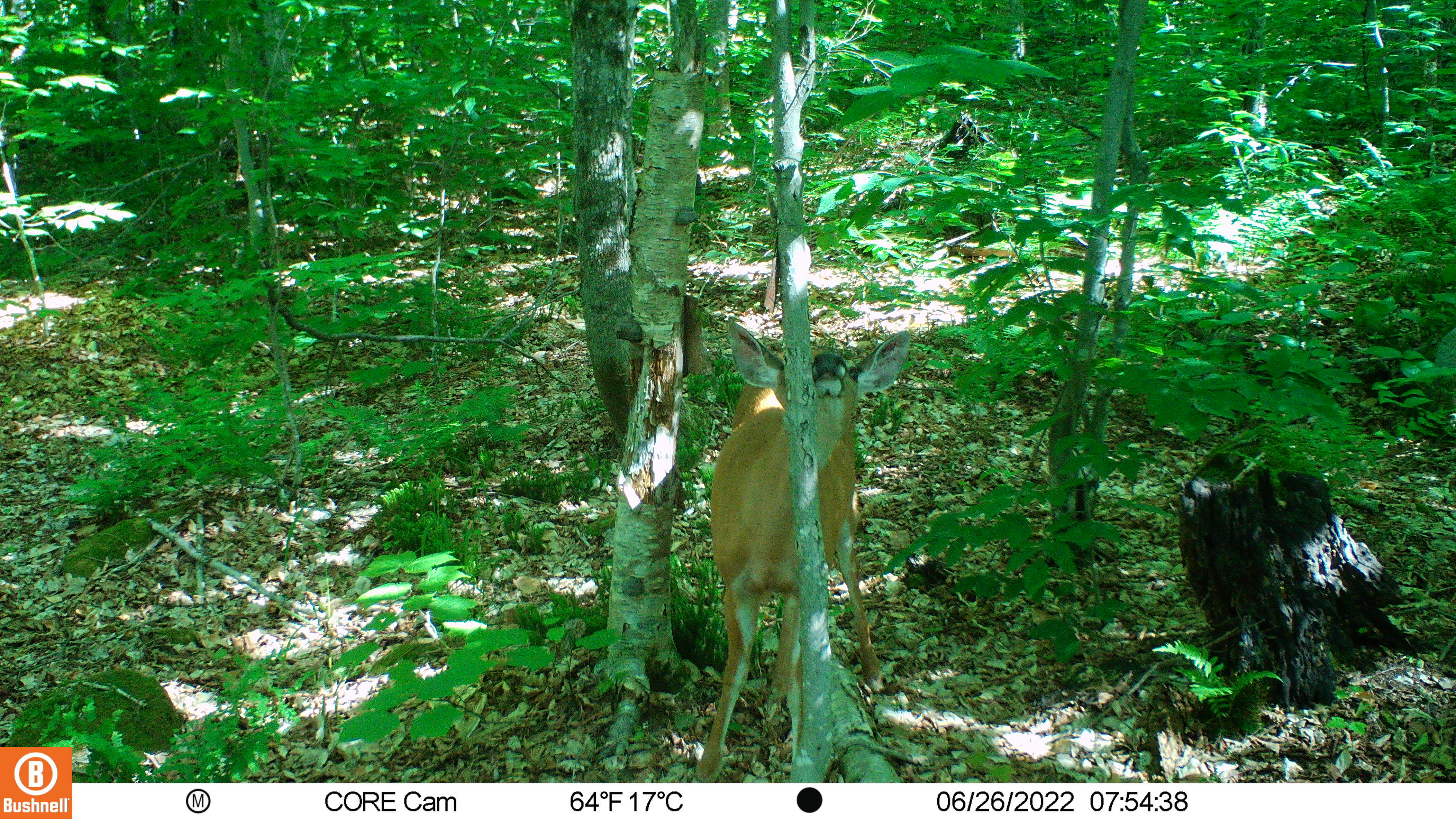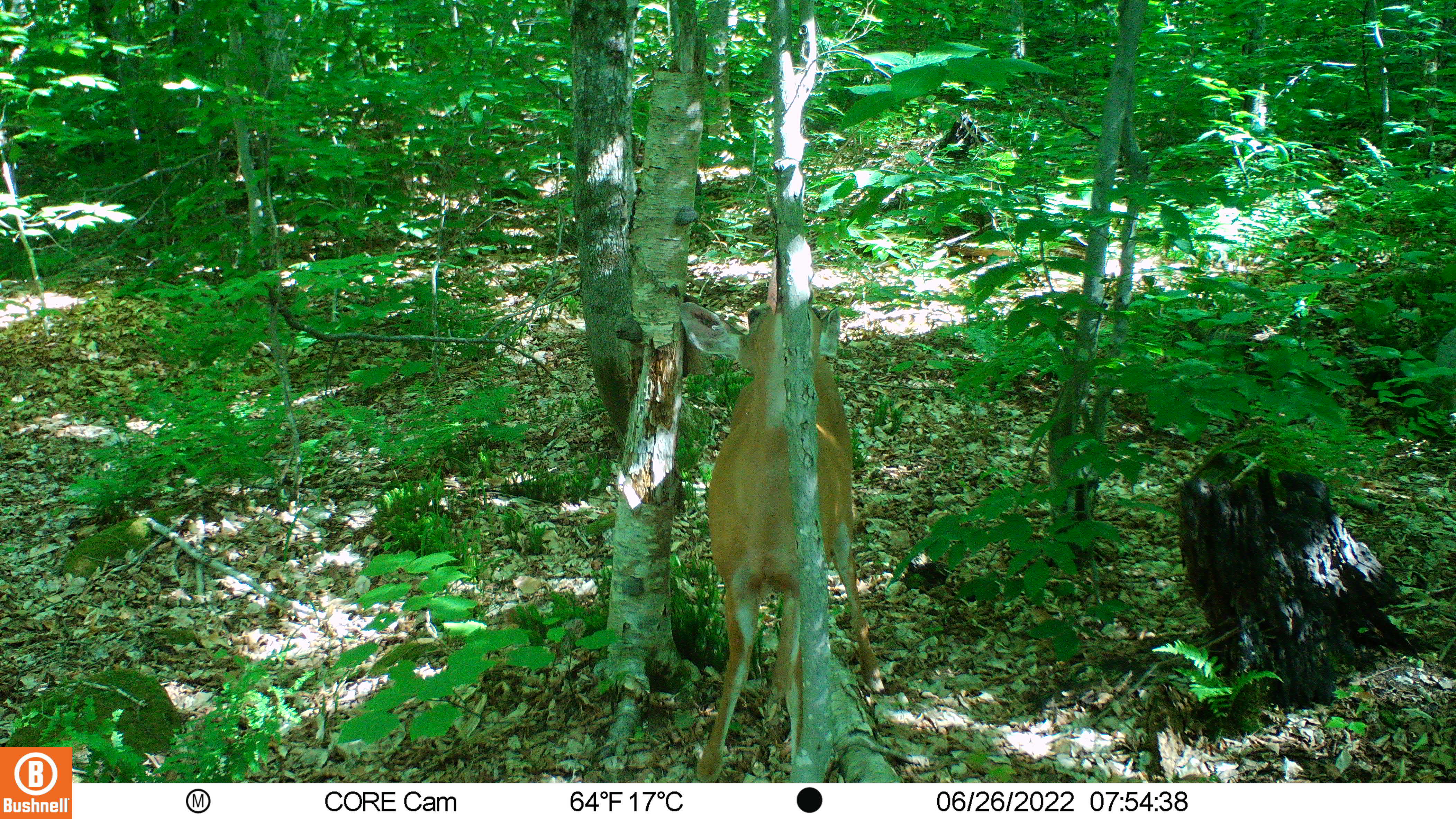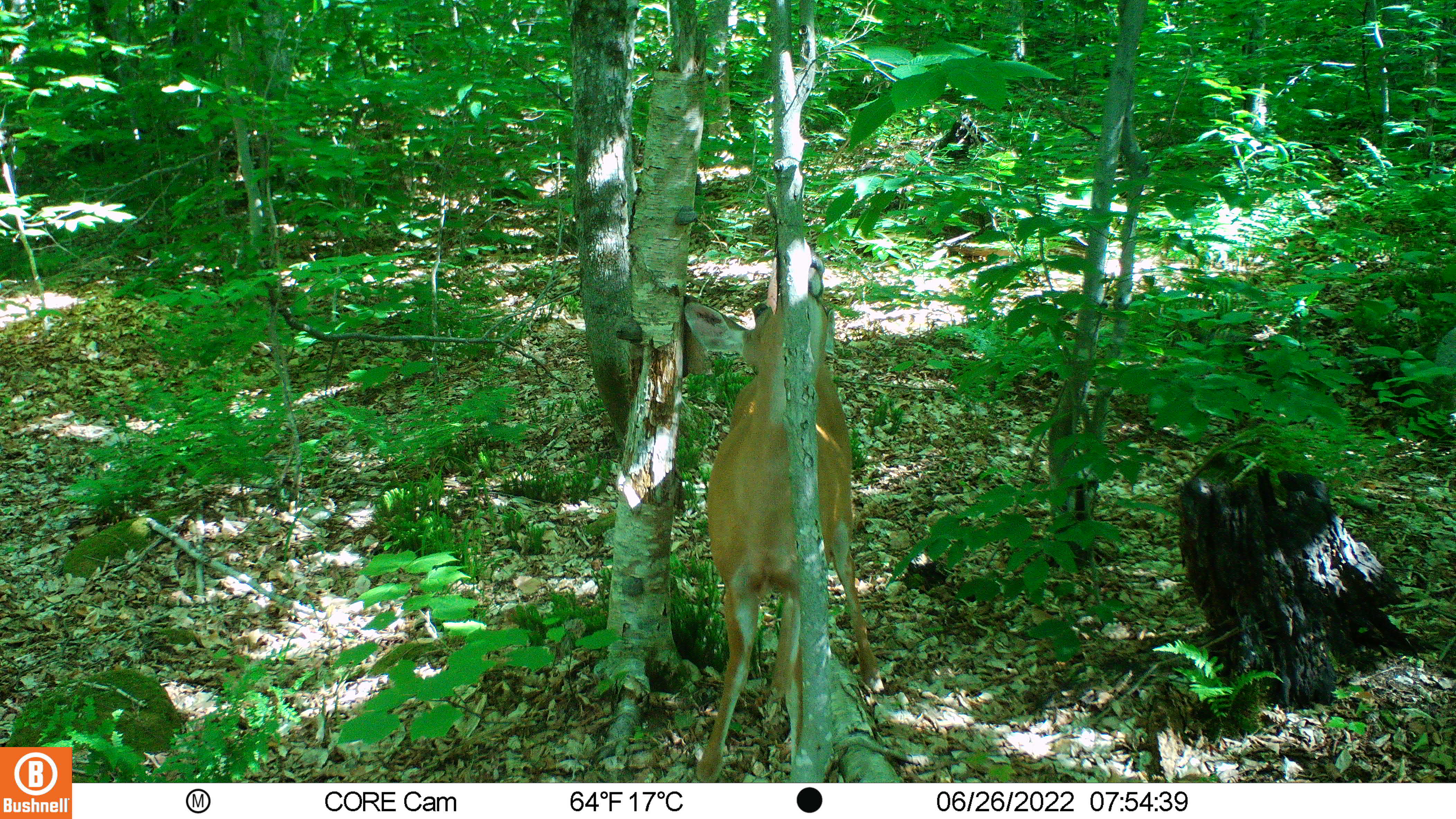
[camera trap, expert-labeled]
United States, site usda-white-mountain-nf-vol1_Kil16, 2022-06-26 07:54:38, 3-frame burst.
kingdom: Animalia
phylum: Chordata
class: Mammalia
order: Artiodactyla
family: Cervidae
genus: Odocoileus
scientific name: Odocoileus virginianus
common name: white-tailed deer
White-tailed deer (Odocoileus virginianus).